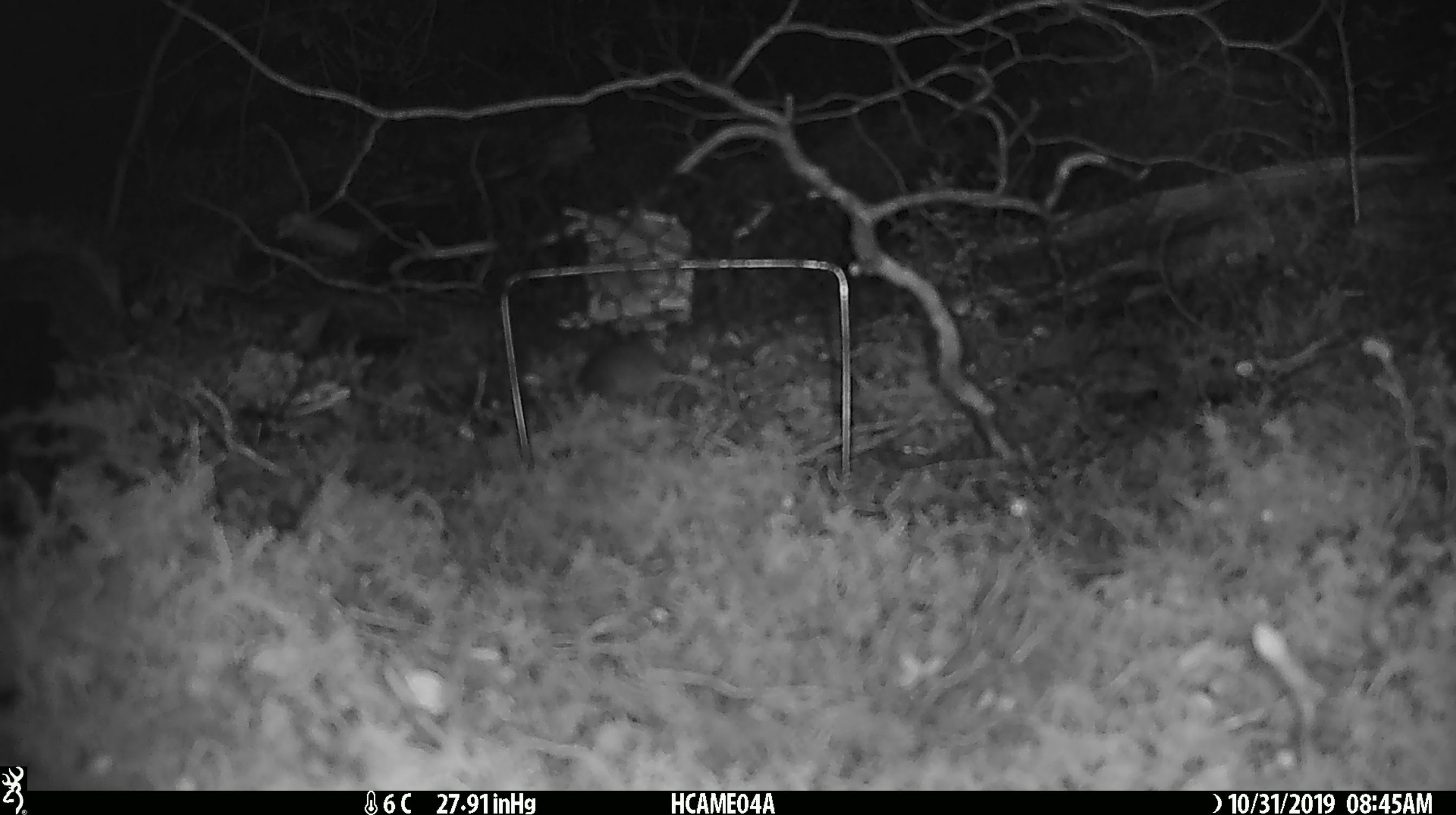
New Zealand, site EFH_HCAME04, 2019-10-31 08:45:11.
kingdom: Animalia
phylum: Chordata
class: Mammalia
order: Rodentia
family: Muridae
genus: Mus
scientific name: Mus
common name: mouse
Mouse (Mus).